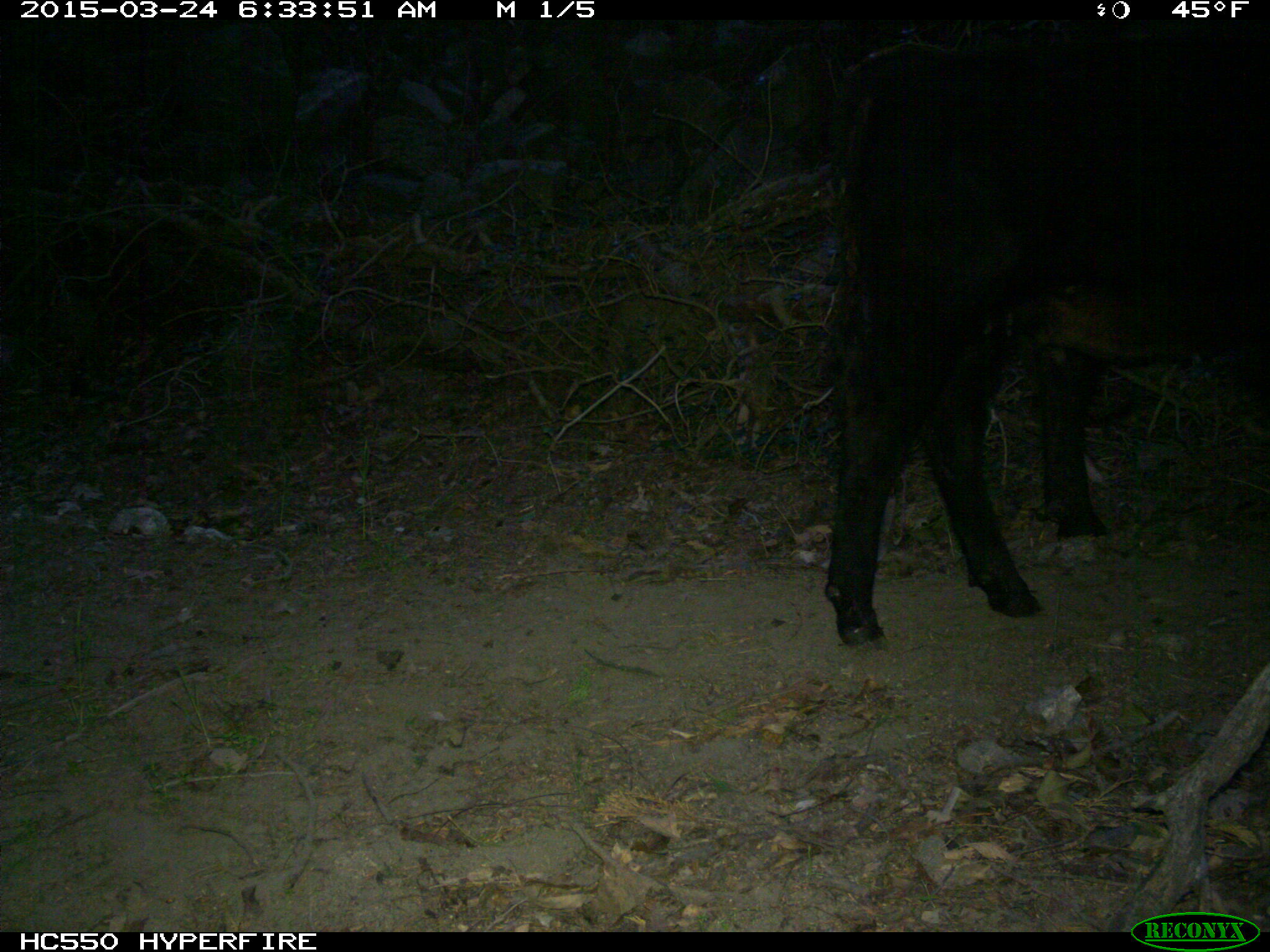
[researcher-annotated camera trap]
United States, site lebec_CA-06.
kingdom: Animalia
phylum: Chordata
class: Mammalia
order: Artiodactyla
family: Bovidae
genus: Bos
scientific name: Bos taurus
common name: domestic cow